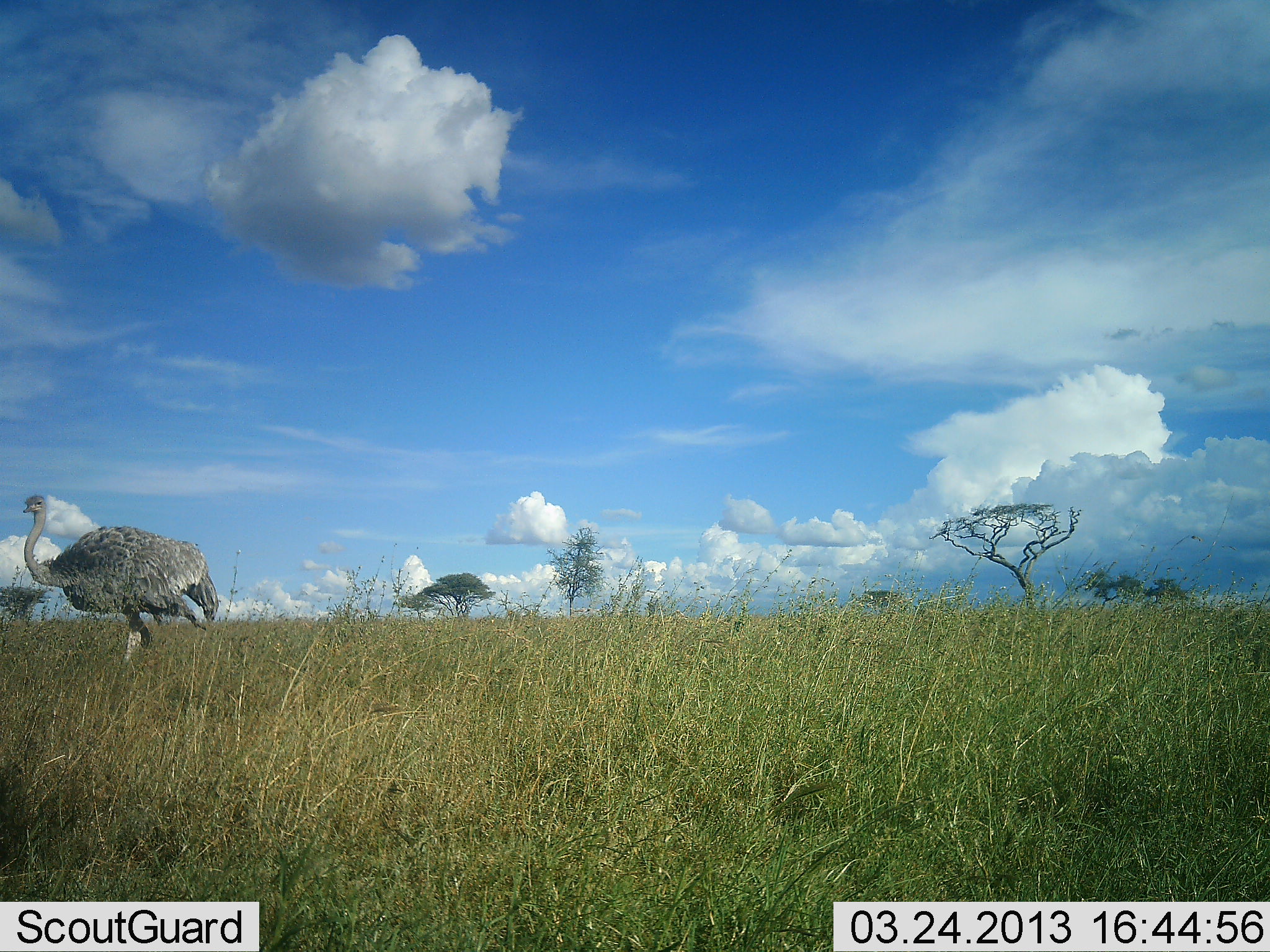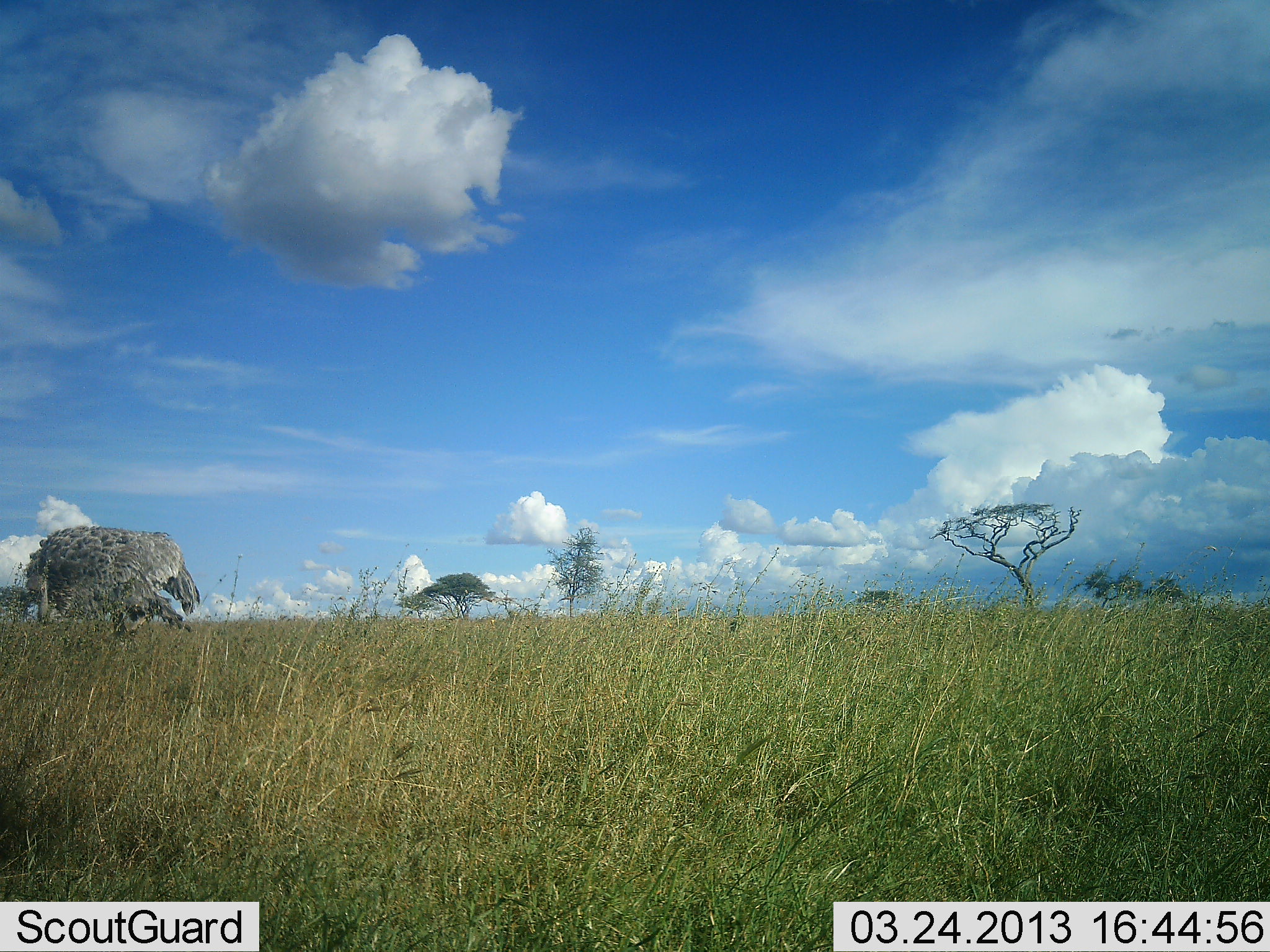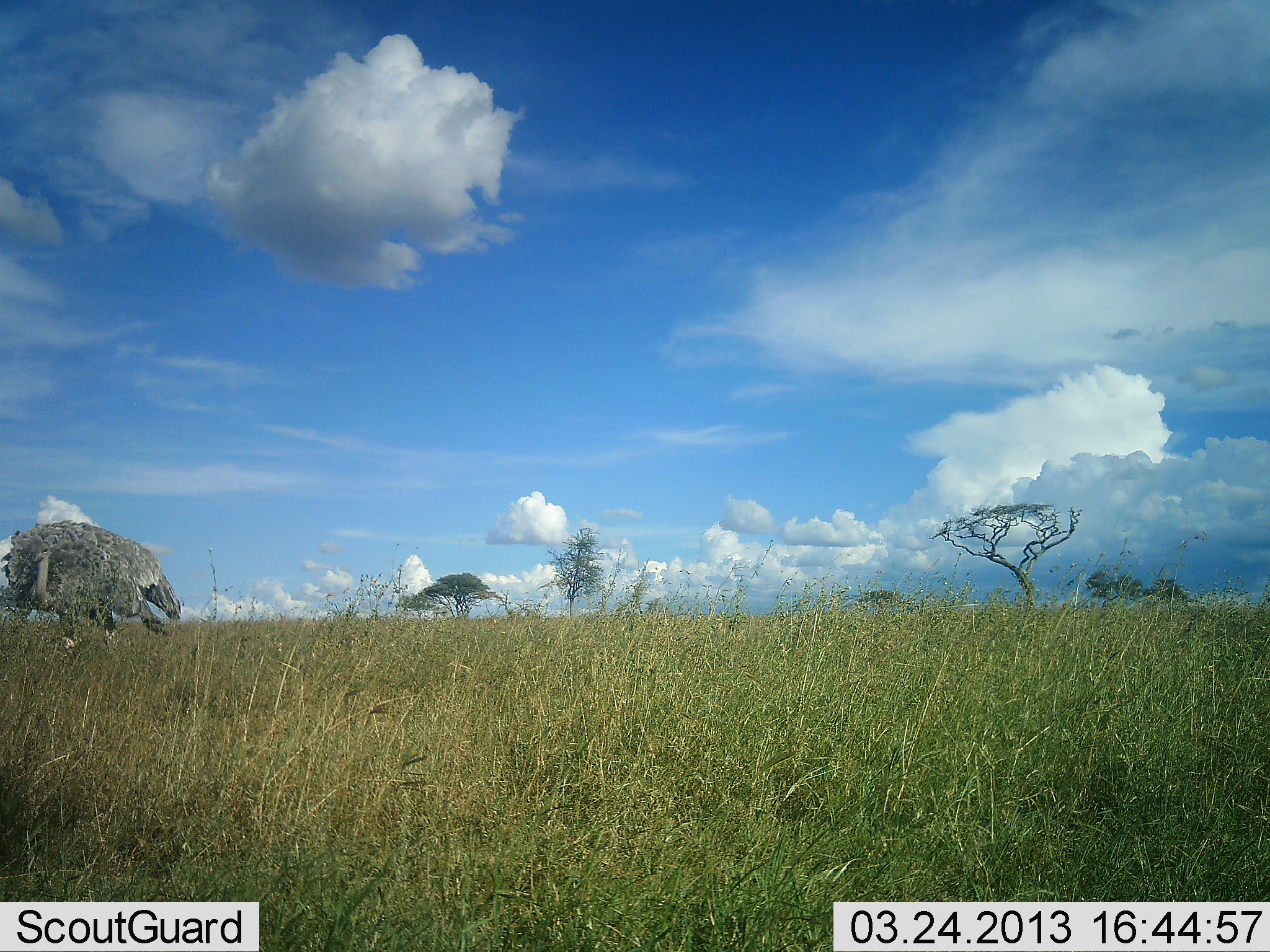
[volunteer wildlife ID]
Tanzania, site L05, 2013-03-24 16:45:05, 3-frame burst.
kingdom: Animalia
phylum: Chordata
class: Aves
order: Struthioniformes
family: Struthionidae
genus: Struthio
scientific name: Struthio camelus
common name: ostrich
Ostrich (Struthio camelus), count 1. Behavior (volunteer vote fractions): standing 21%, resting 0%, moving 35%, interacting 0%. Young present (vote fraction): 3%. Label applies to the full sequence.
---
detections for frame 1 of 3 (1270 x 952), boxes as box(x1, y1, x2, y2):
animal: box(22, 495, 220, 668)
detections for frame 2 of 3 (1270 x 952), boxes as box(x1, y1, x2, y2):
animal: box(20, 521, 201, 644)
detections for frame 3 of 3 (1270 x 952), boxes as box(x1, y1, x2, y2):
animal: box(1, 517, 184, 653)